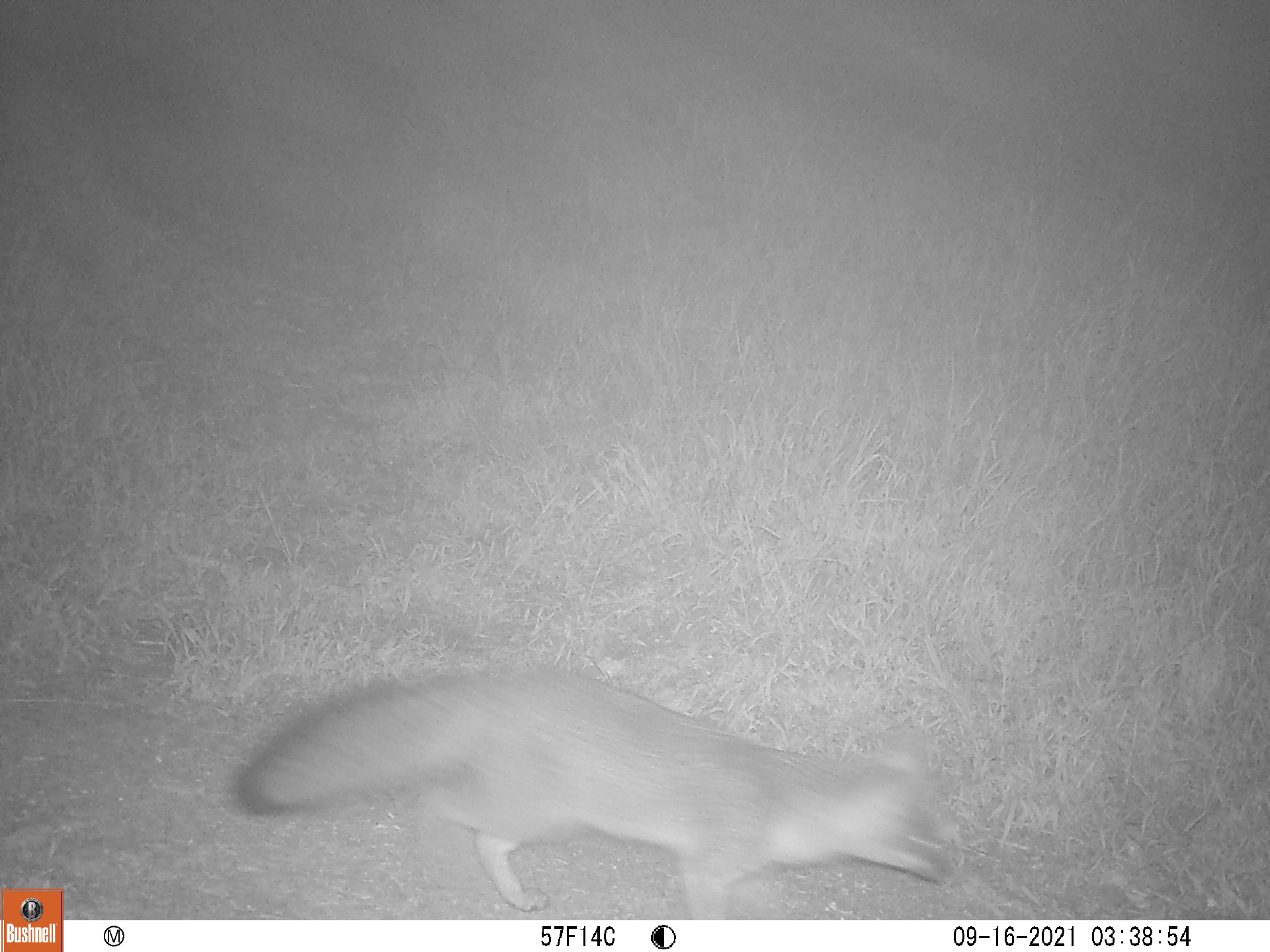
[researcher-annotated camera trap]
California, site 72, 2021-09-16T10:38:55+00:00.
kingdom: Animalia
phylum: Chordata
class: Mammalia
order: Carnivora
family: Canidae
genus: Urocyon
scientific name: Urocyon cinereoargenteus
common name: gray fox